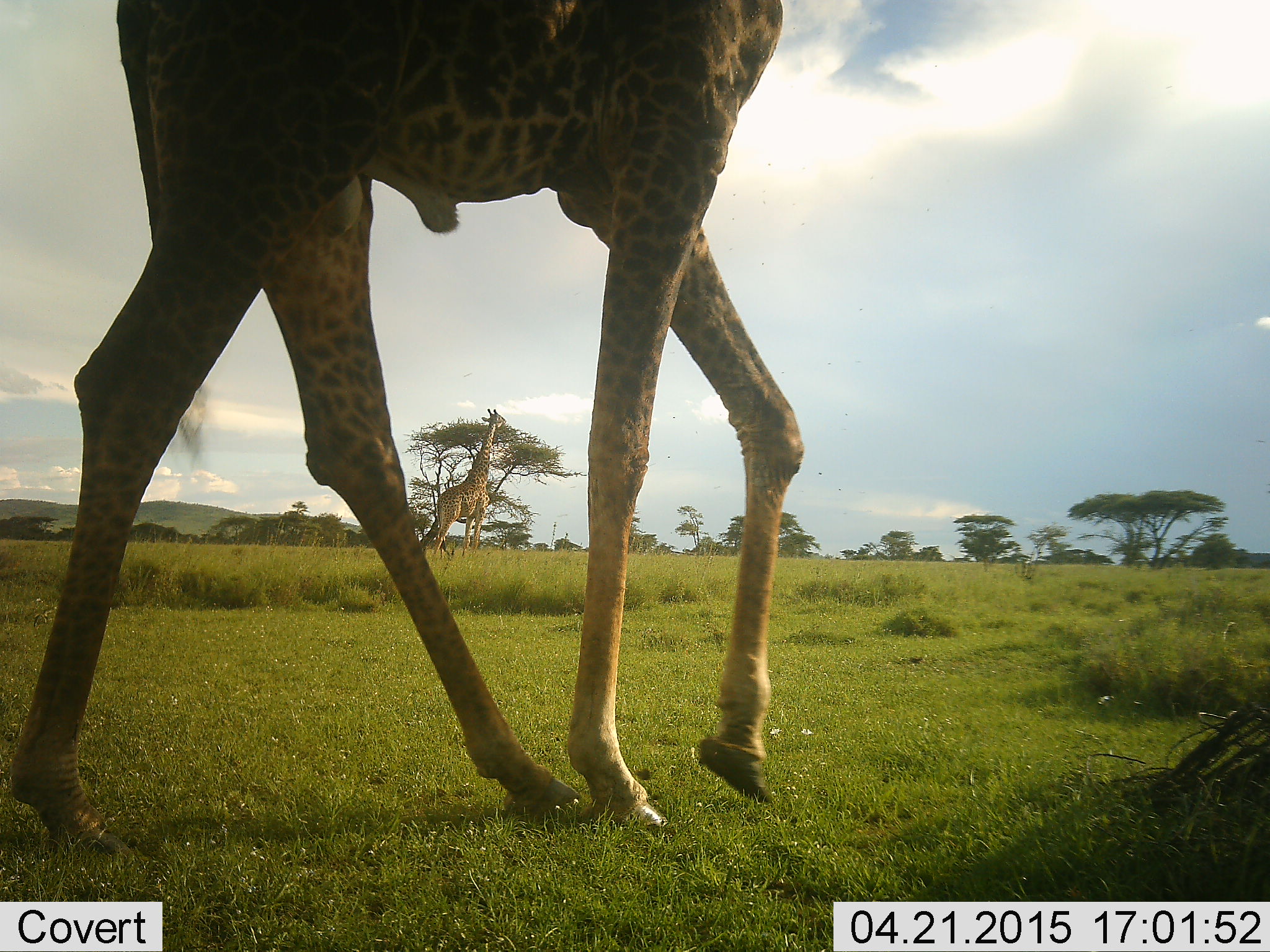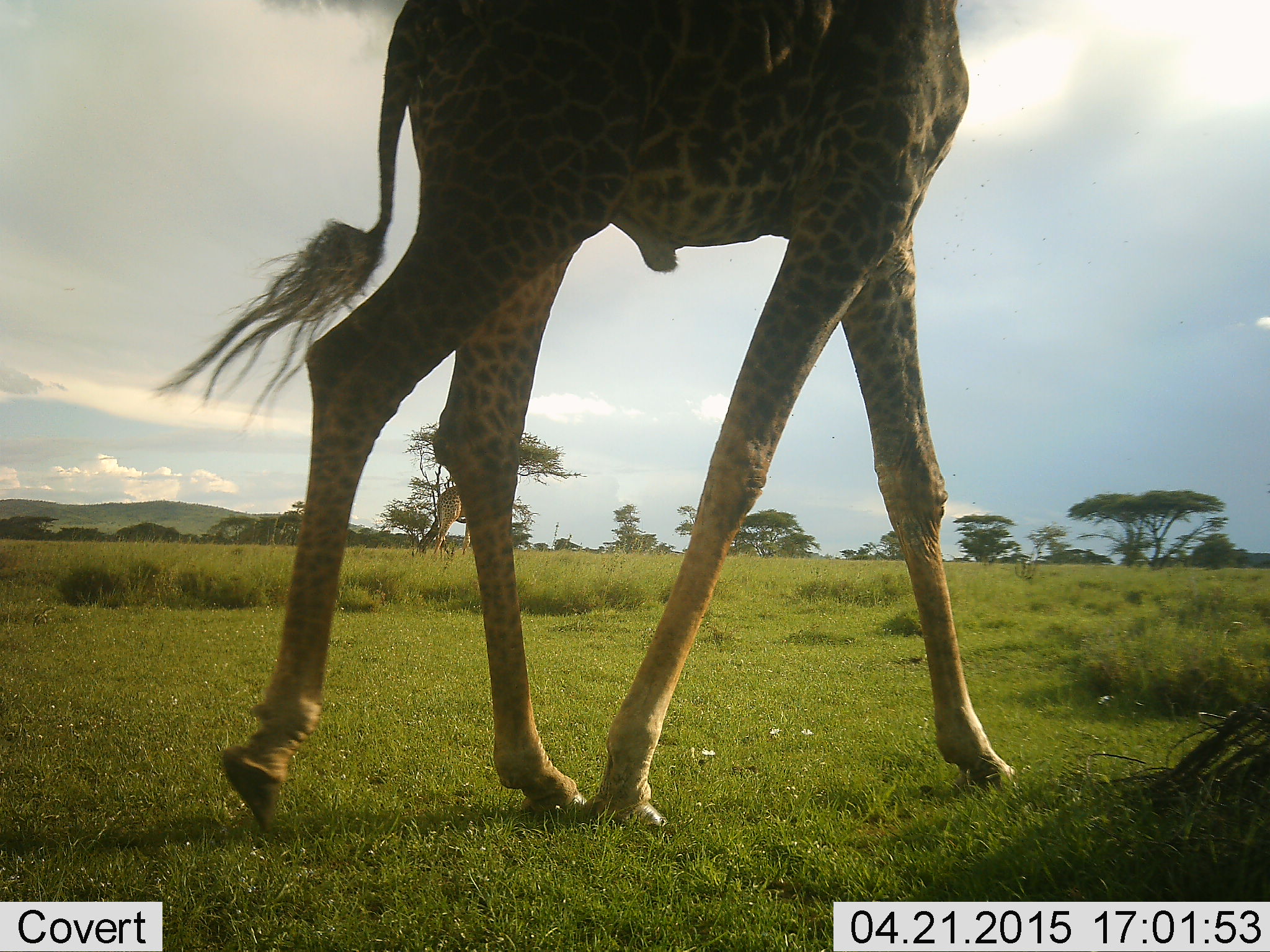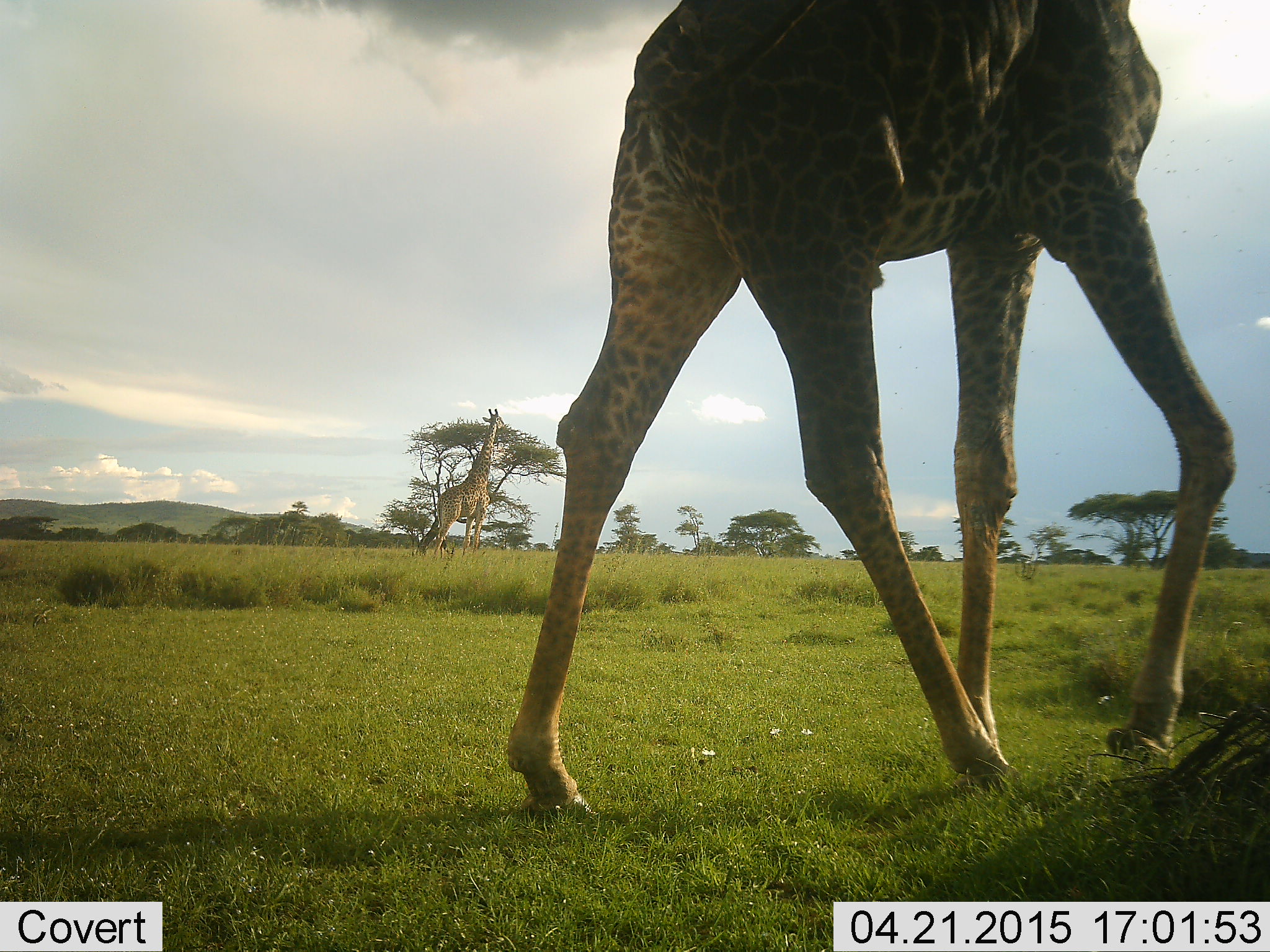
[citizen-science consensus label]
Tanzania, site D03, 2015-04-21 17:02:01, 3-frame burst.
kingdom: Animalia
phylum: Chordata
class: Mammalia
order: Artiodactyla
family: Giraffidae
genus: Giraffa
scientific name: Giraffa camelopardalis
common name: giraffe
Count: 2.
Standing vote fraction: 60%.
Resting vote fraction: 0%.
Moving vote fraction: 100%.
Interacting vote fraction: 0%.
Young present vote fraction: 0%.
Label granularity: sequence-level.